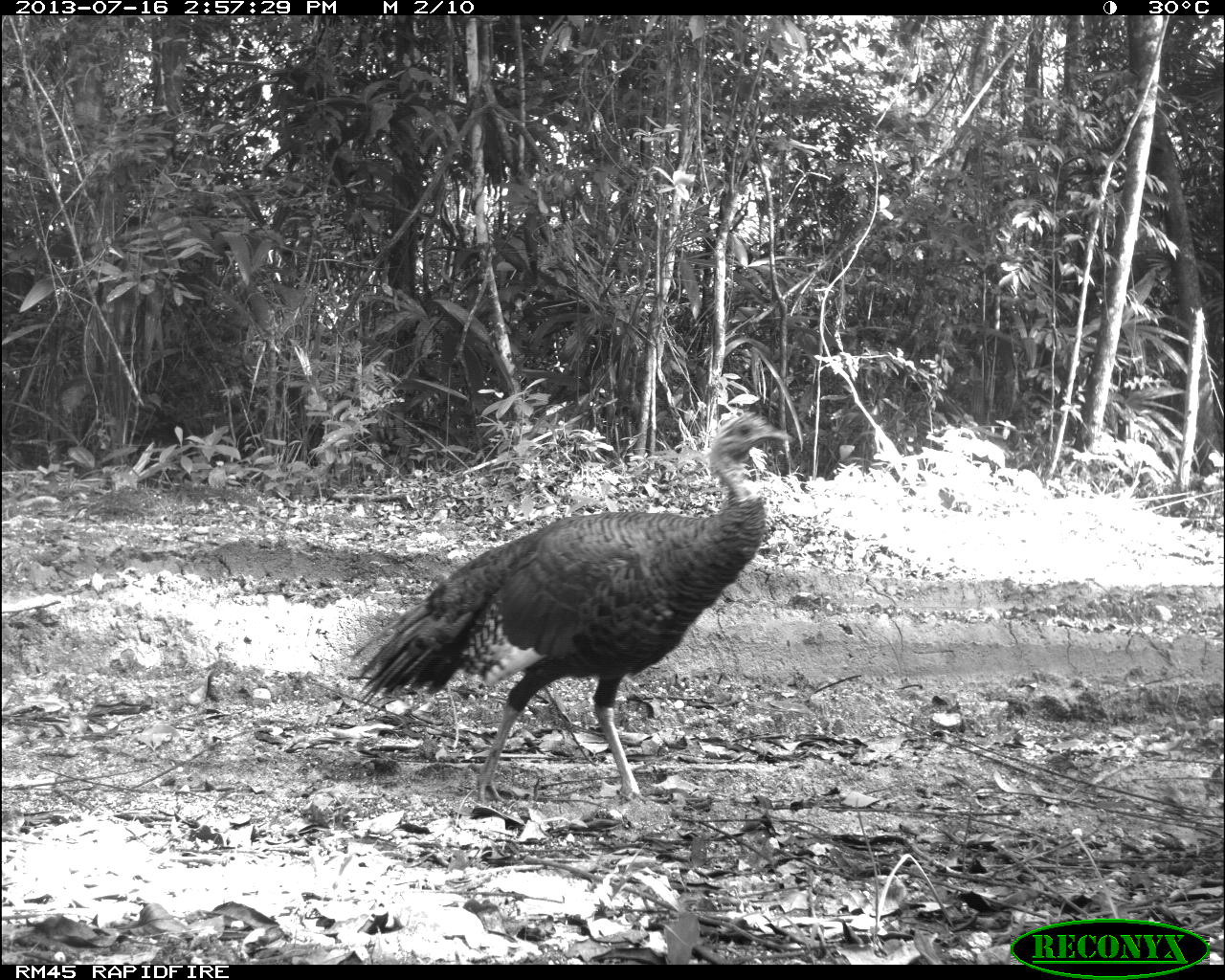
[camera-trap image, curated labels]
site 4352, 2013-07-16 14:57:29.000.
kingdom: Animalia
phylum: Chordata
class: Aves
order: Galliformes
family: Phasianidae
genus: Meleagris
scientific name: Meleagris ocellata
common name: ocellated turkey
Meleagris ocellata (ocellated turkey), count 1, sex female.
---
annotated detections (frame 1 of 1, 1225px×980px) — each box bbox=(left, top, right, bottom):
meleagris ocellata: bbox=(352, 408, 795, 807)